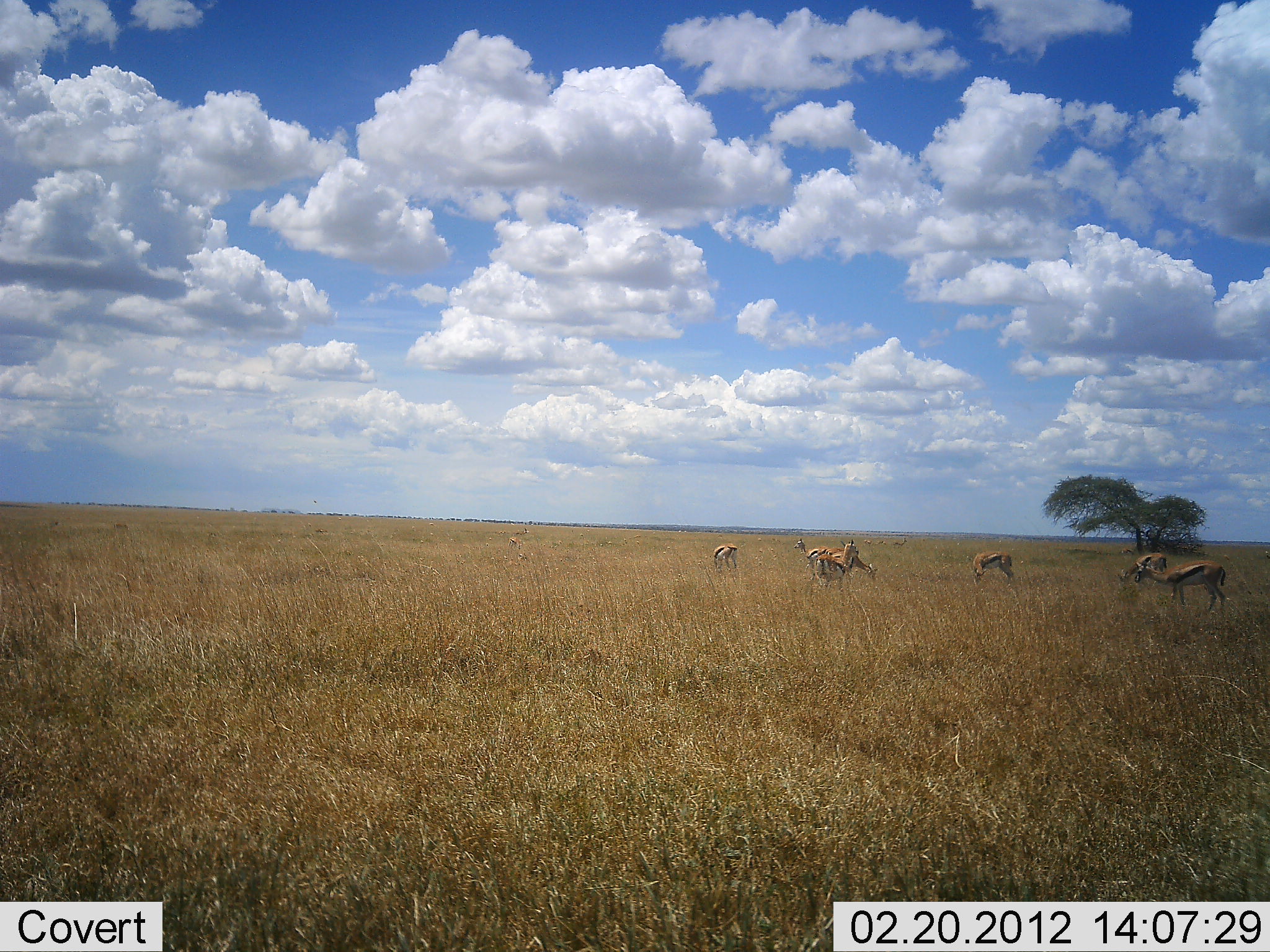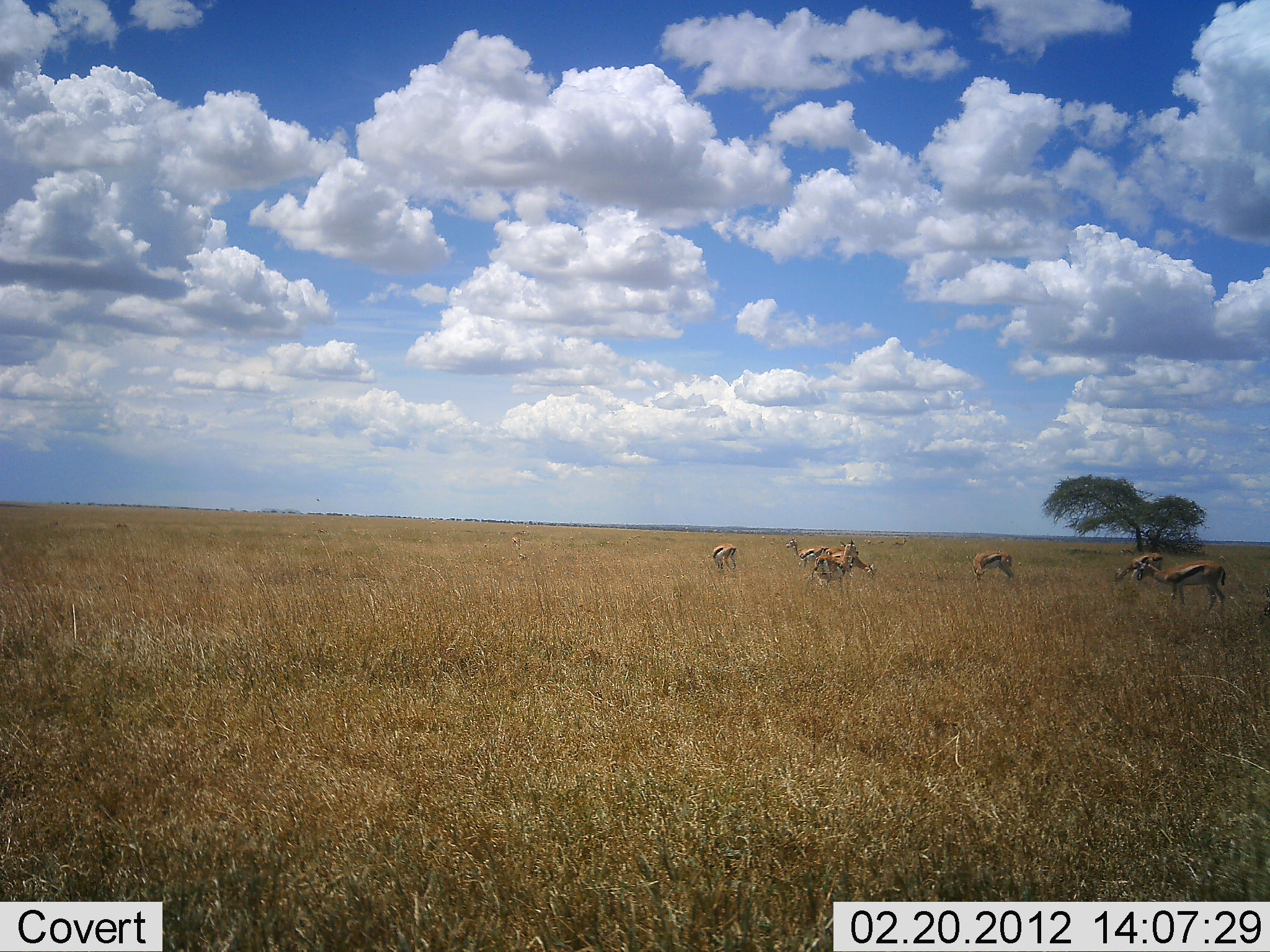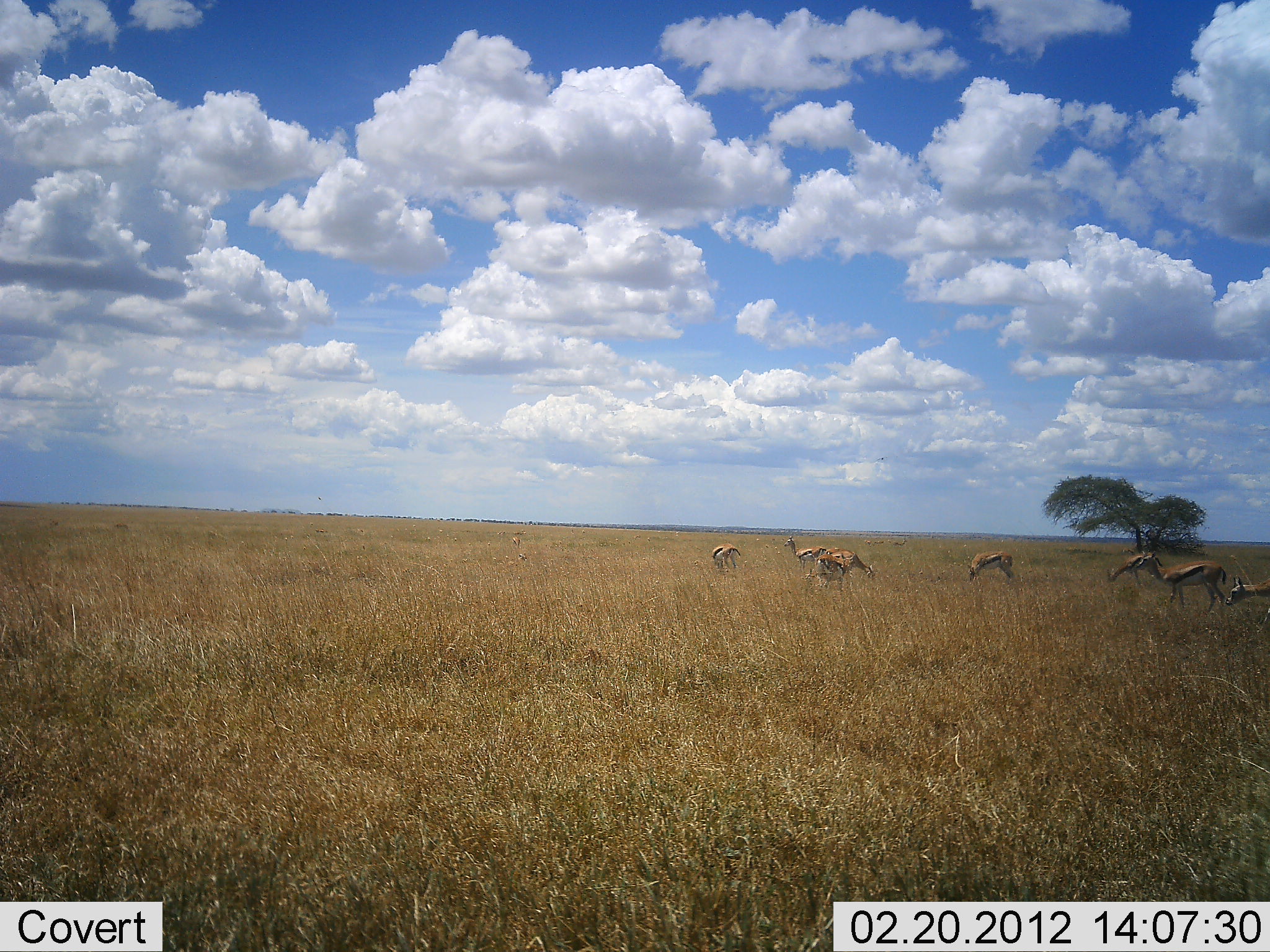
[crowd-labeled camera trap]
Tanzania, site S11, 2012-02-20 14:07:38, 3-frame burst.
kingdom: Animalia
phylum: Chordata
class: Mammalia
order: Artiodactyla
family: Bovidae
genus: Eudorcas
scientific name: Eudorcas thomsonii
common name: thomson's gazelle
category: gazellethomsons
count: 7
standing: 69%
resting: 0%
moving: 19%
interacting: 0%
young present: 0%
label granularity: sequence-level